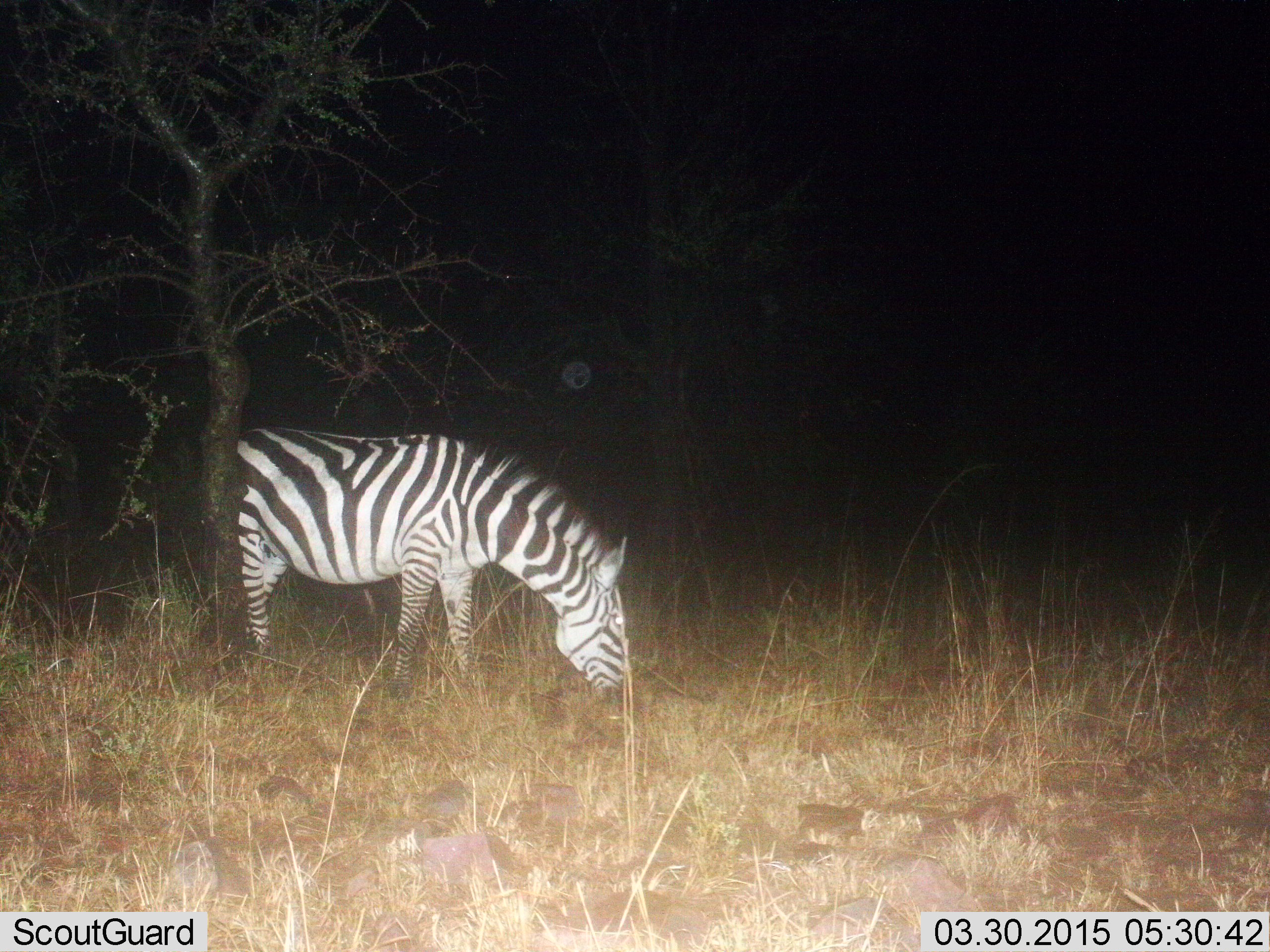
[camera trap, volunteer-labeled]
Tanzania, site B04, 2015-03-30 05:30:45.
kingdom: Animalia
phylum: Chordata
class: Mammalia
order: Perissodactyla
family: Equidae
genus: Equus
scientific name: Equus quagga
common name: plains zebra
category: zebra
Zebra (plains zebra) (Equus quagga), count 1. Behavior (volunteer vote fractions): standing 30%, resting 0%, moving 0%, interacting 0%. Young present (vote fraction): 0%. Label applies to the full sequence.